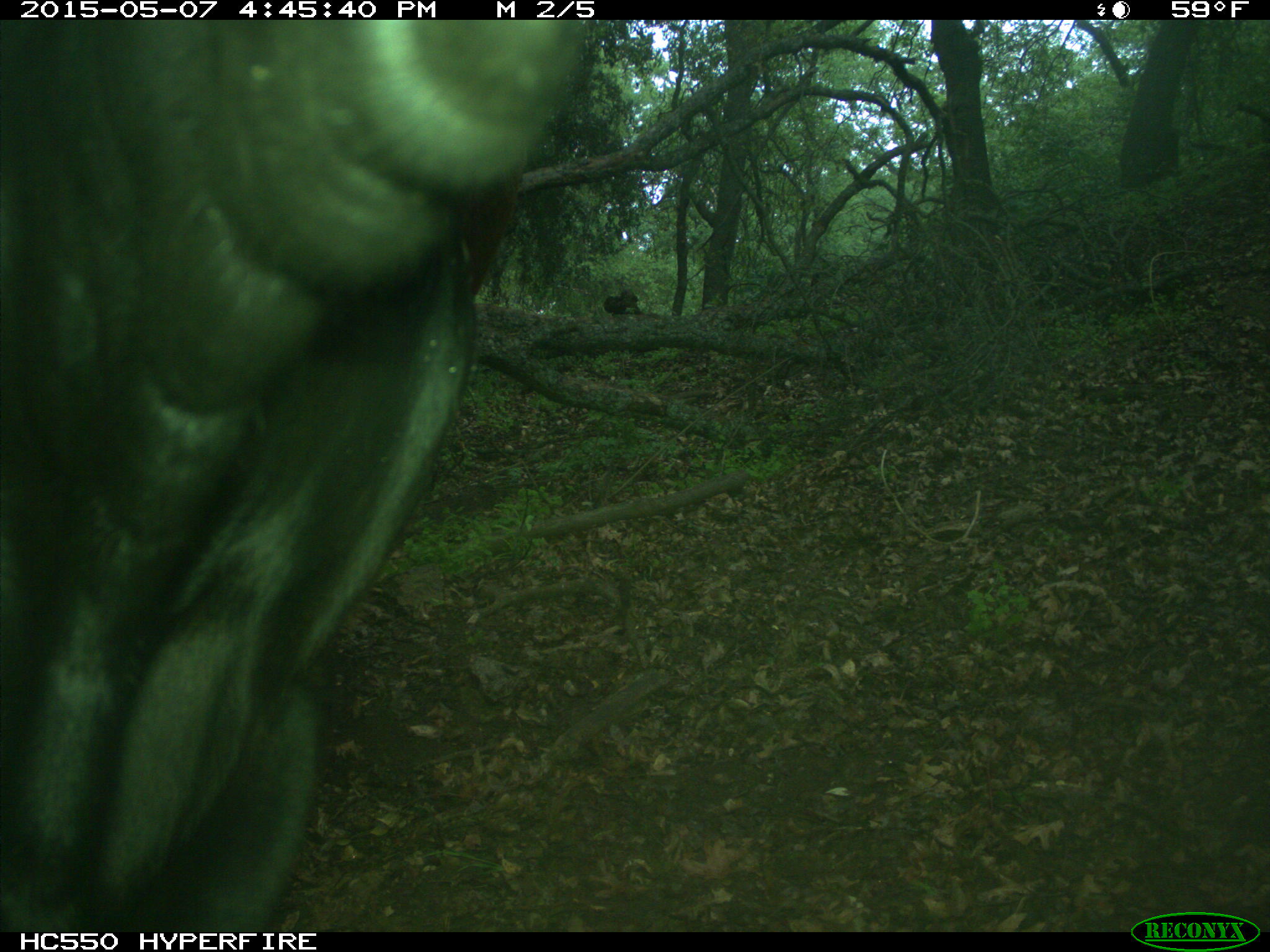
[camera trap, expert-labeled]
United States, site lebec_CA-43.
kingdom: Animalia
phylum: Chordata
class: Mammalia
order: Artiodactyla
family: Bovidae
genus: Bos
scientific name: Bos taurus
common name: domestic cow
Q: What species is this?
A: Bos taurus (domestic cow).